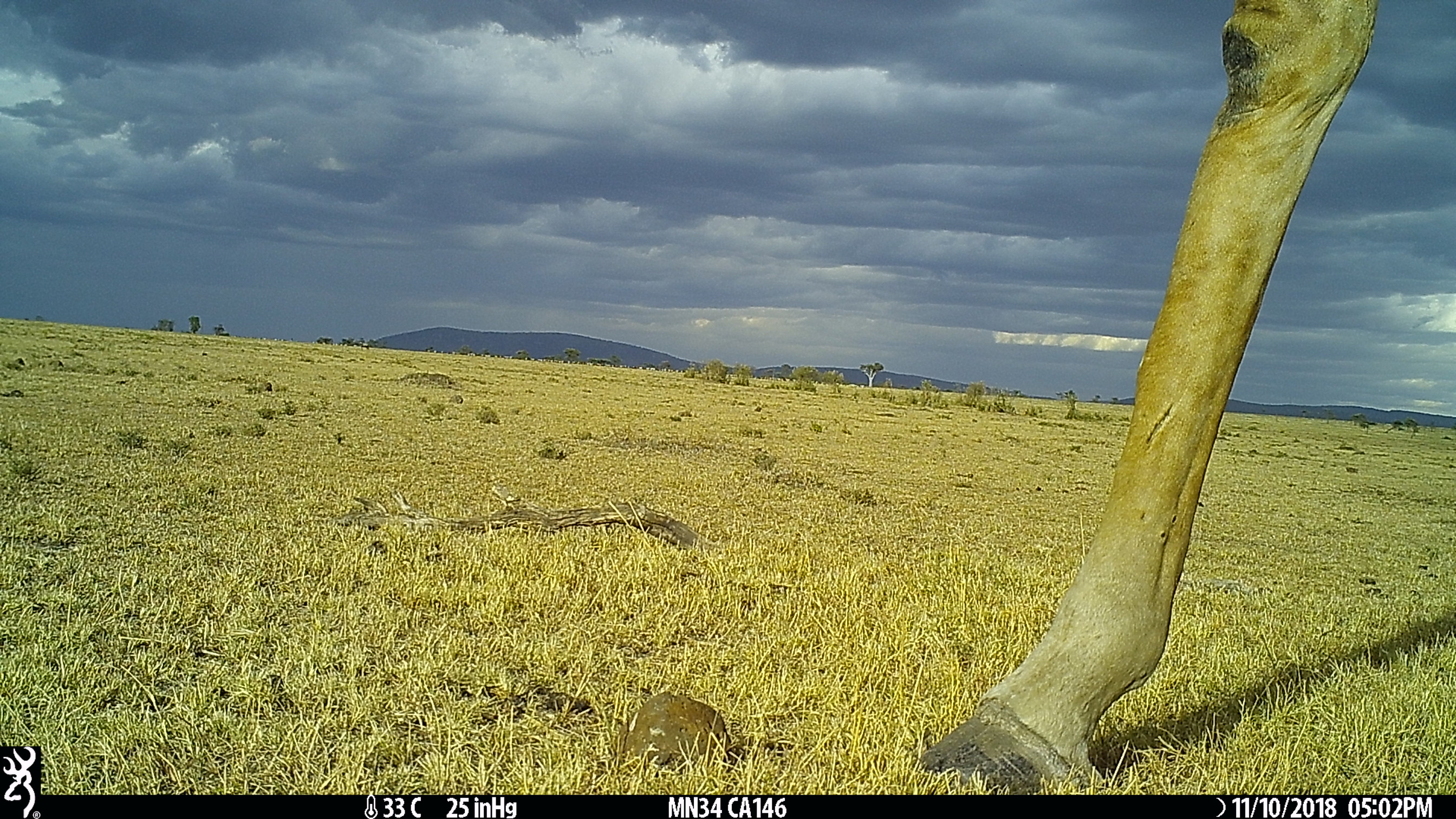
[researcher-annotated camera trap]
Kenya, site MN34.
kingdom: Animalia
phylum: Chordata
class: Mammalia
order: Artiodactyla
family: Giraffidae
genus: Giraffa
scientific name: Giraffa camelopardalis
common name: northern giraffe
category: giraffe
Giraffe (northern giraffe) (Giraffa camelopardalis).